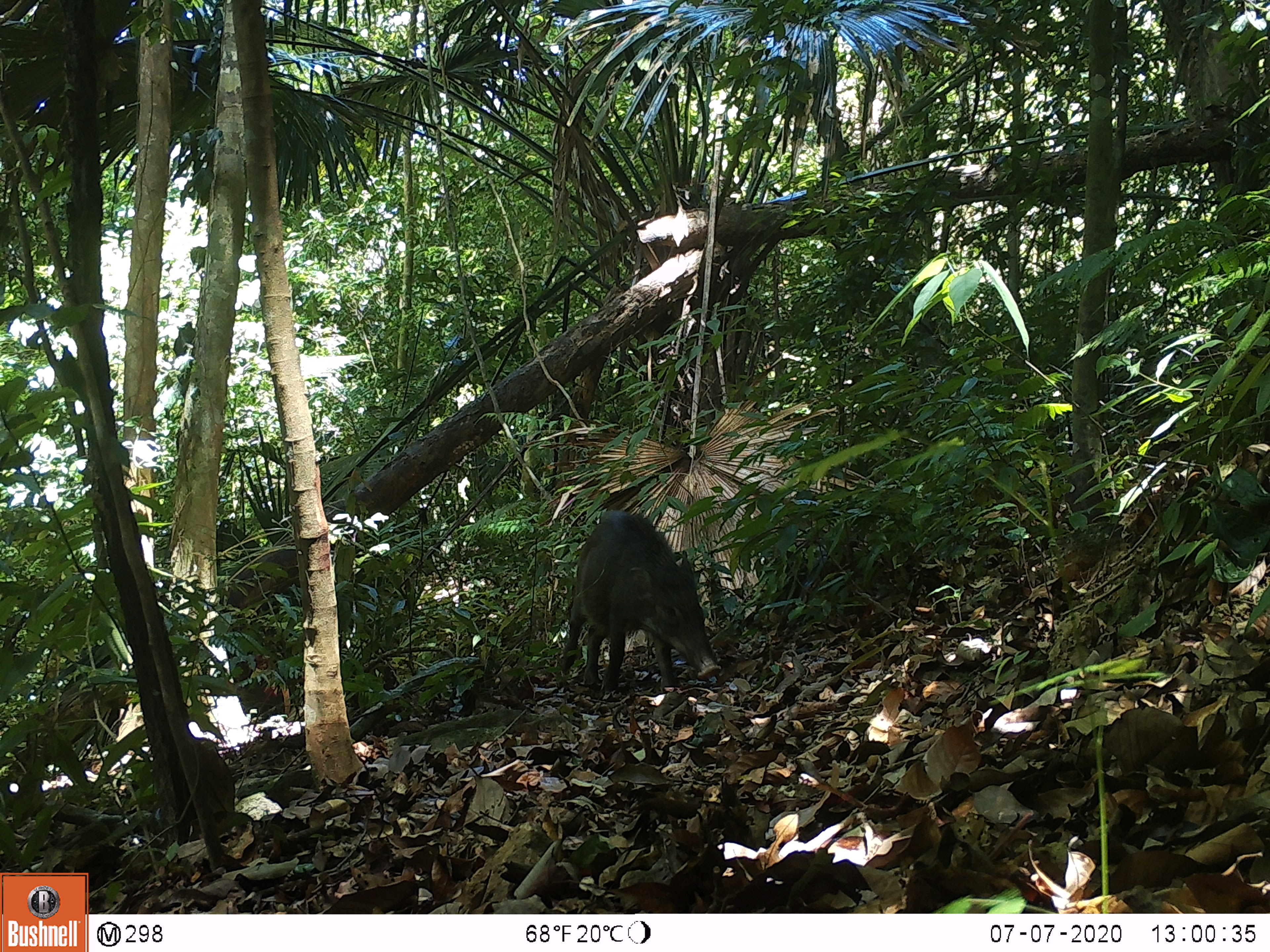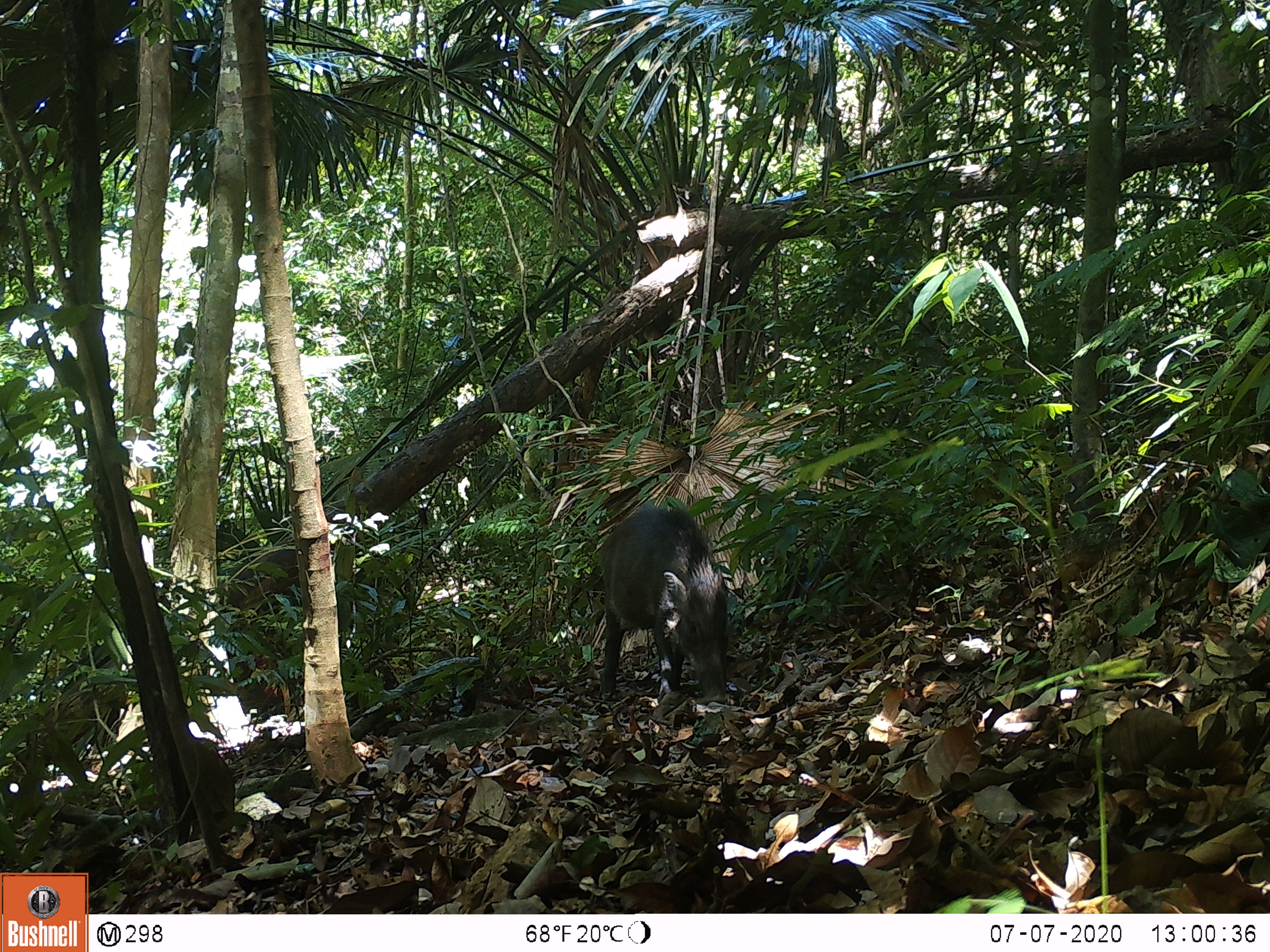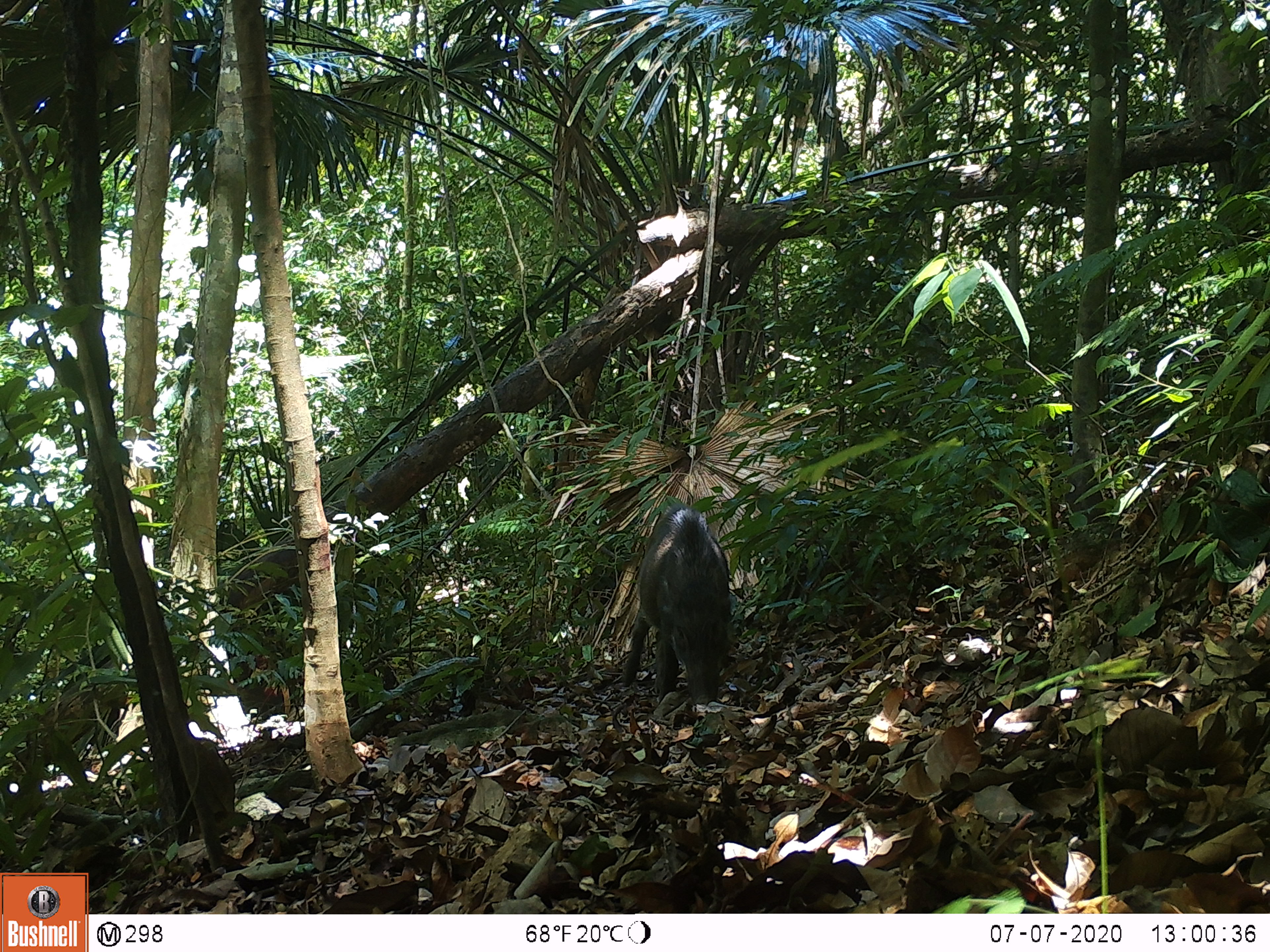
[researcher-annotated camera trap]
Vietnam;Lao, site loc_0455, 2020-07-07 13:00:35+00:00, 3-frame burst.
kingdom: Animalia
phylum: Chordata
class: Mammalia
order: Artiodactyla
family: Suidae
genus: Sus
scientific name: Sus scrofa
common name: eurasian wild pig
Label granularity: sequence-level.